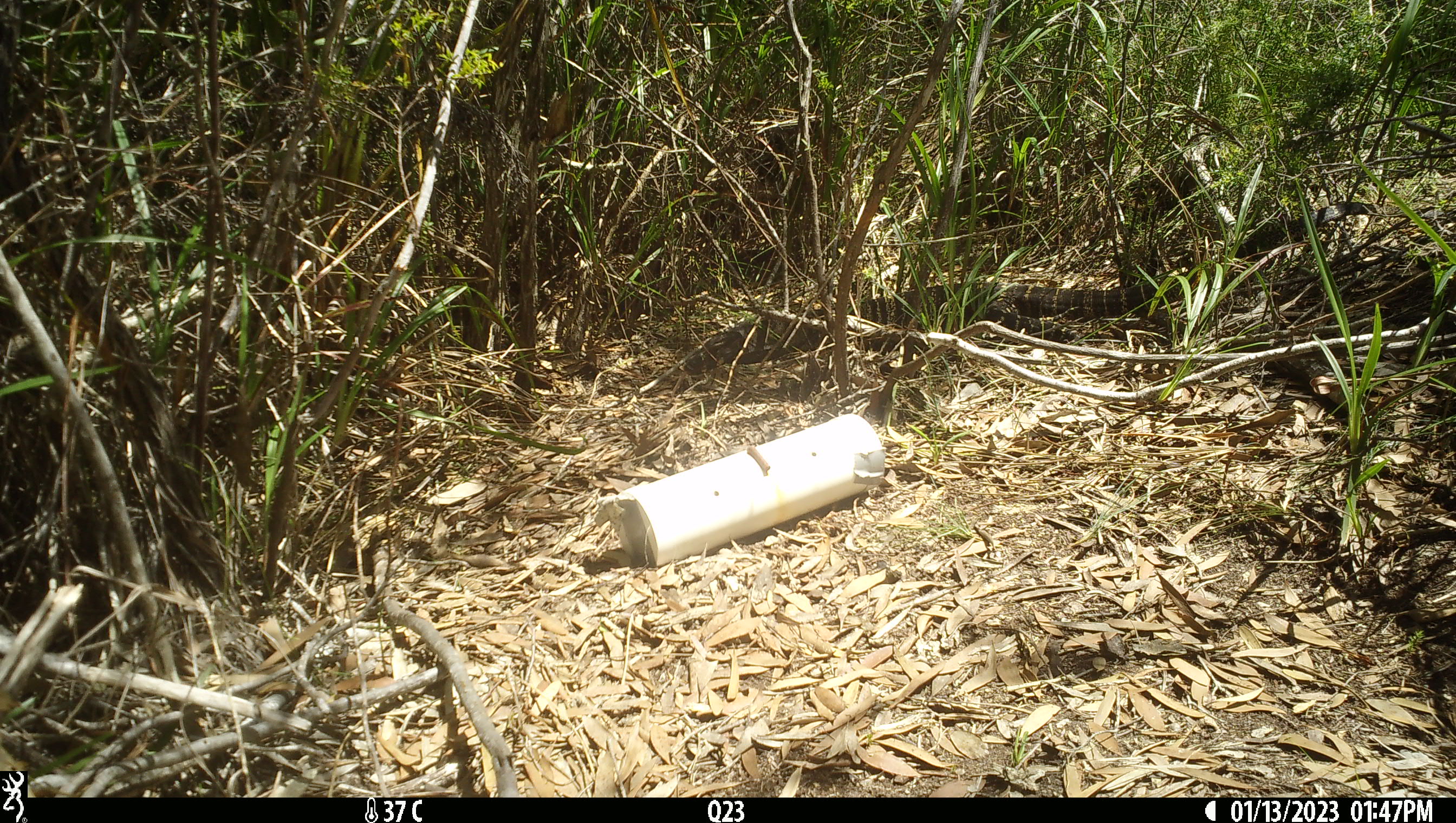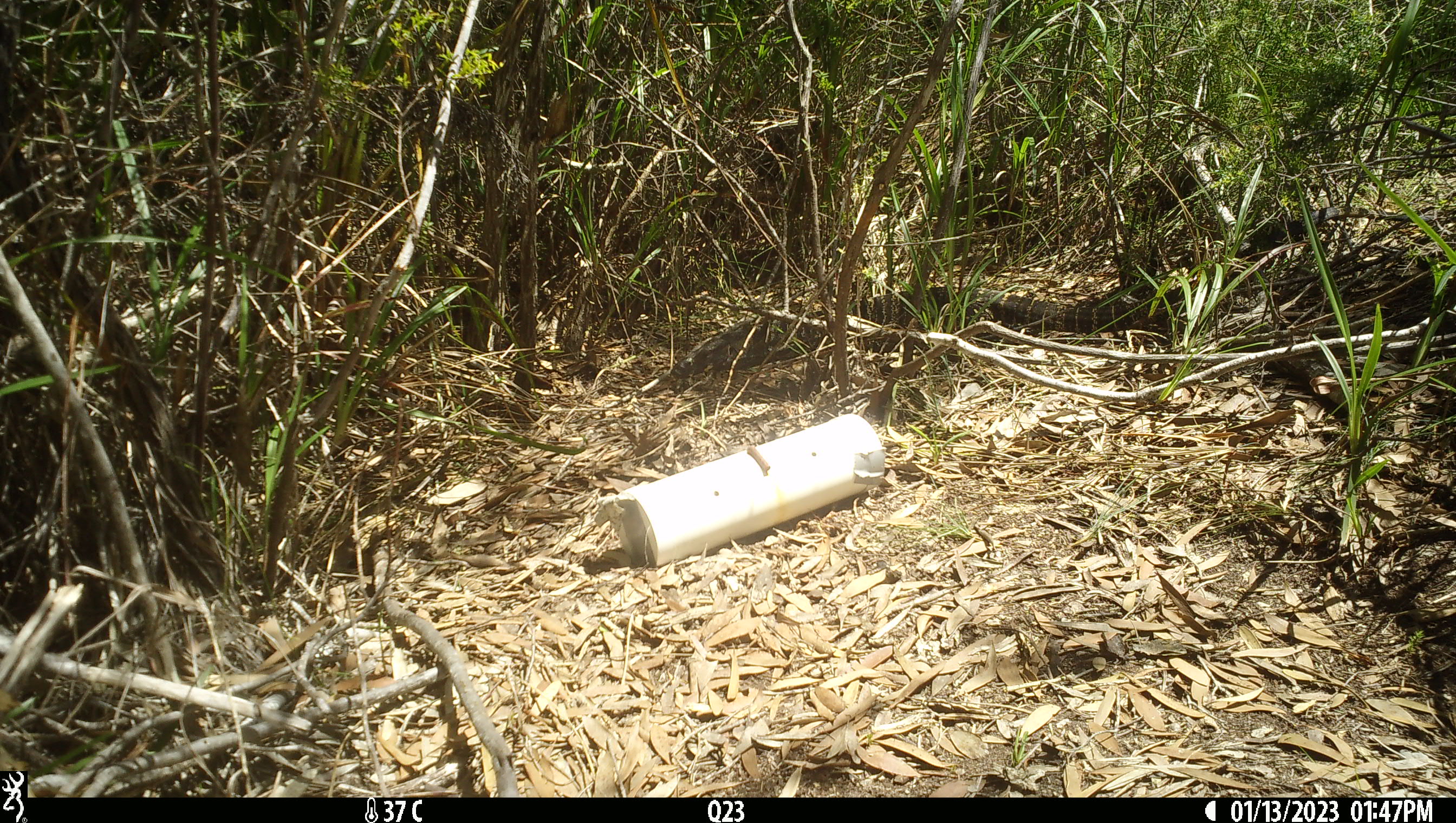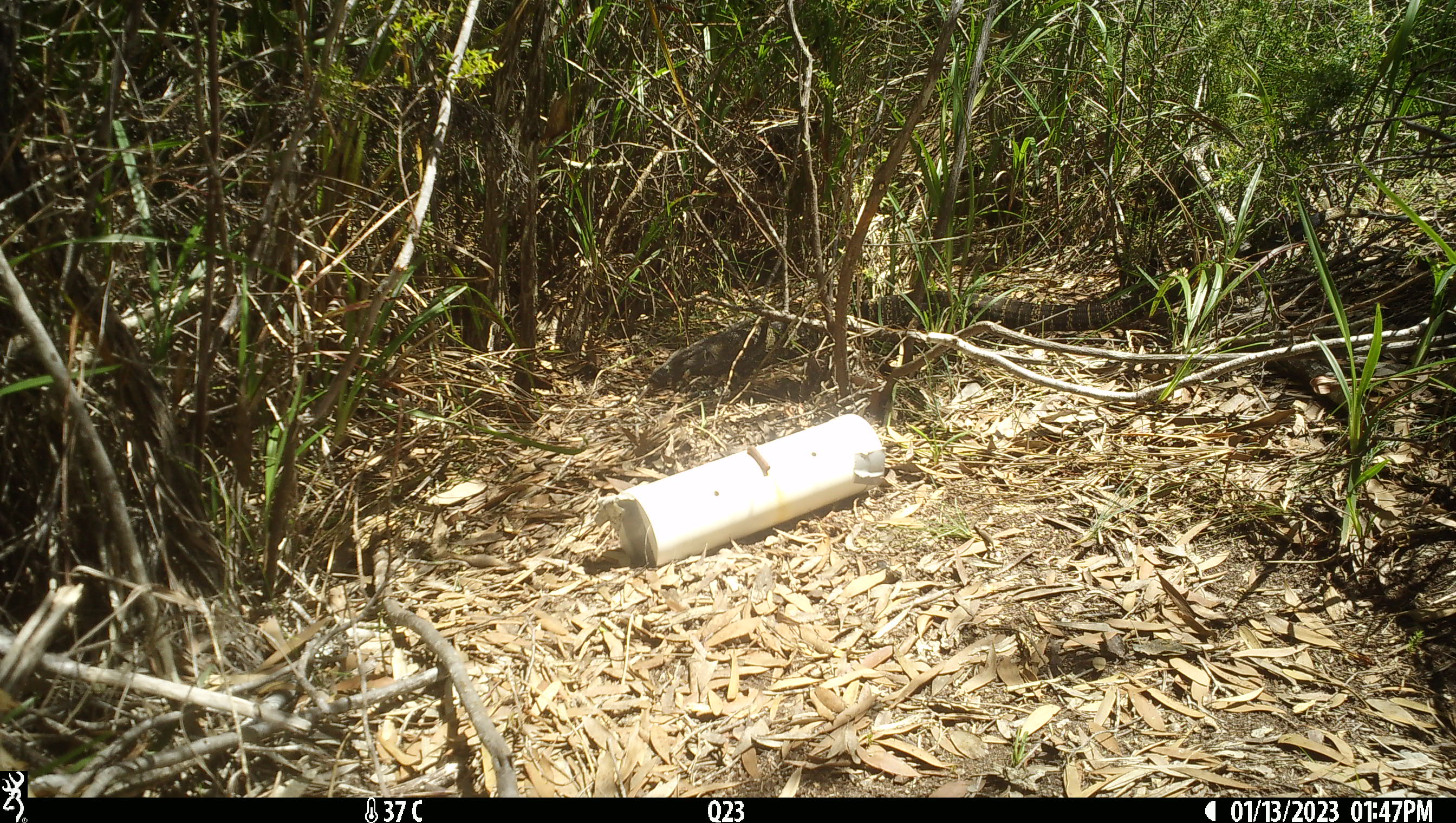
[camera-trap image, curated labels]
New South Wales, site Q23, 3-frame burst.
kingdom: Animalia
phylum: Chordata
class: Reptilia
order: Squamata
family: Varanidae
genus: Varanus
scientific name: Varanus varius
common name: lace monitor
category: goanna